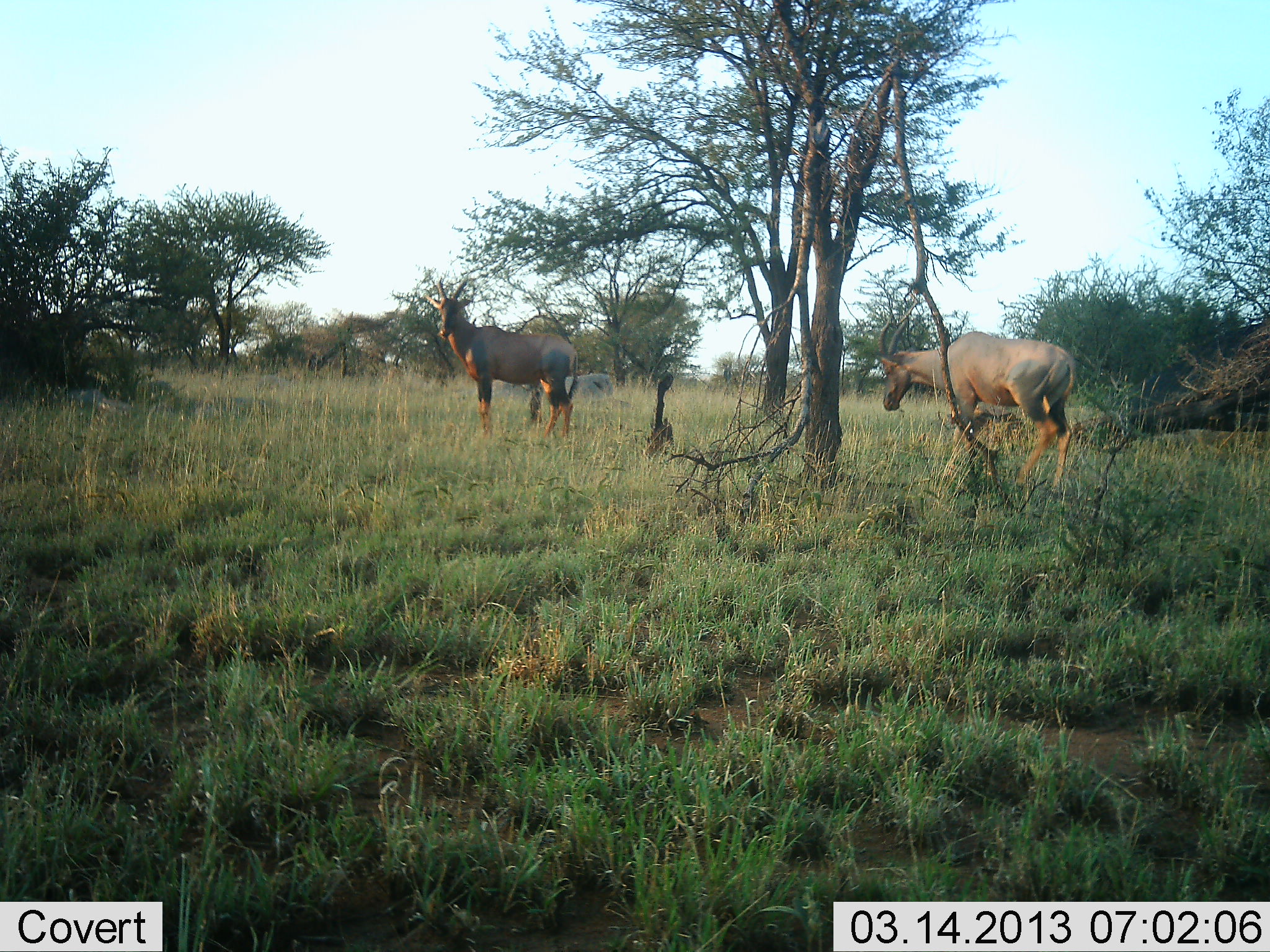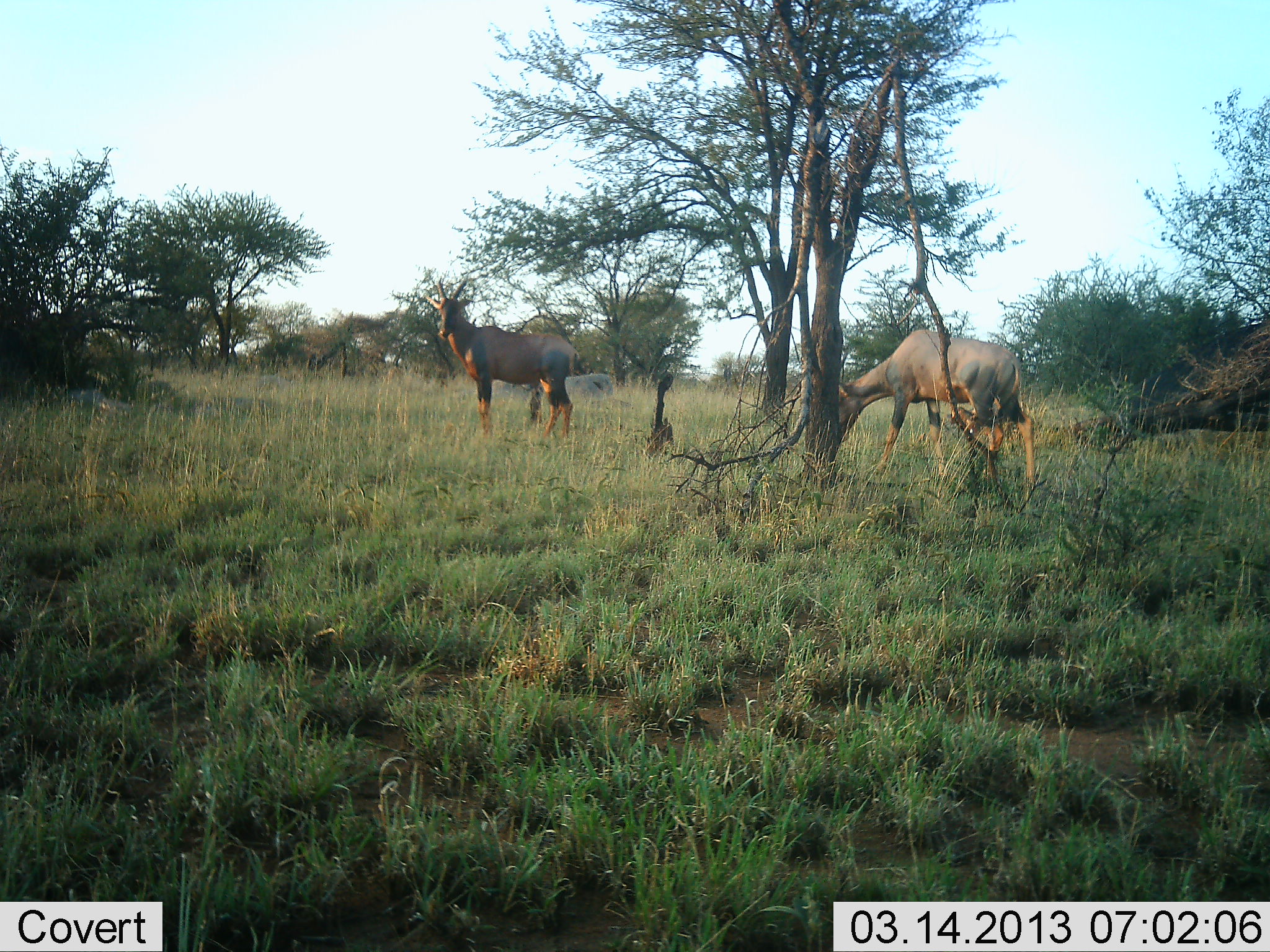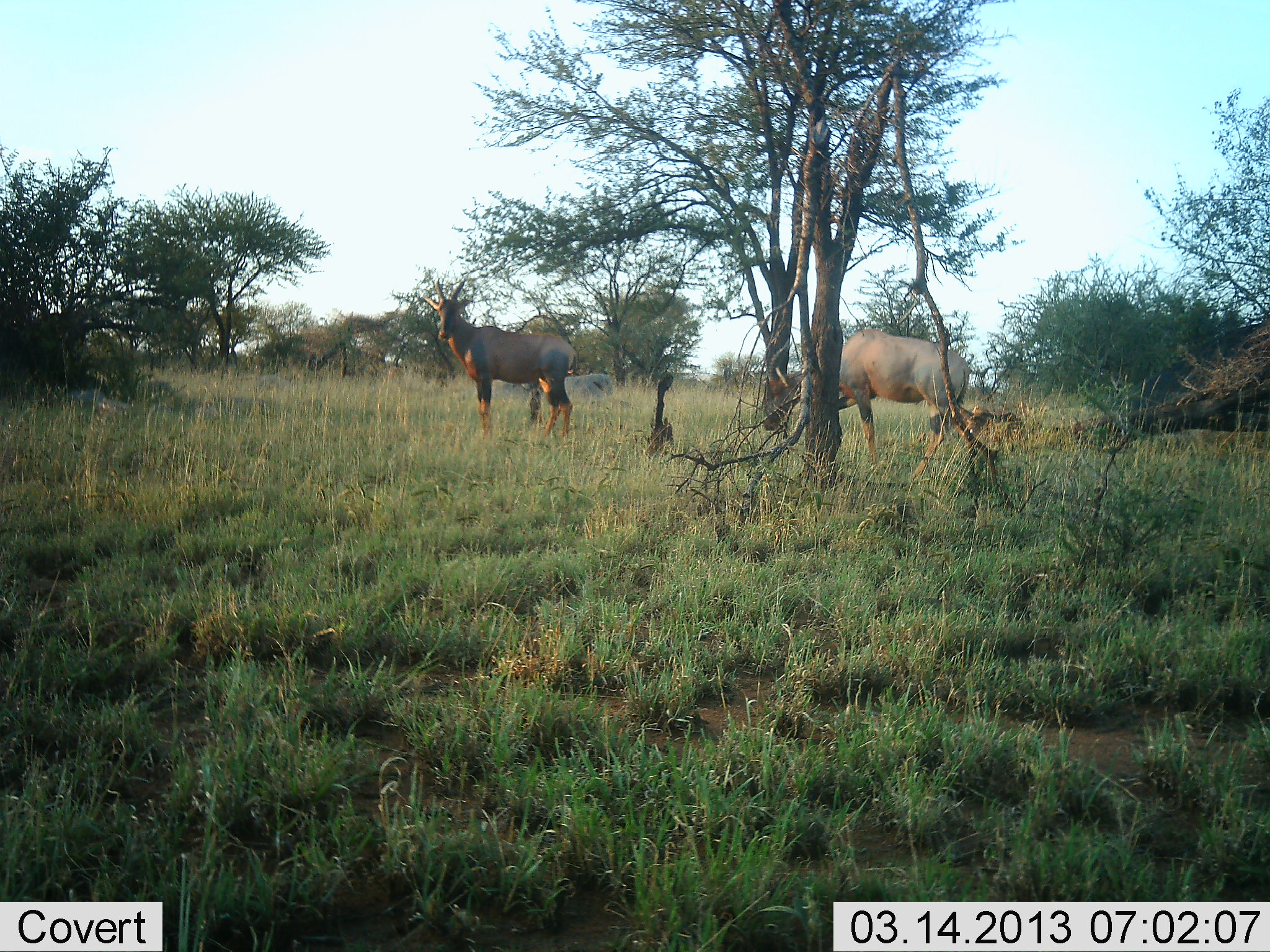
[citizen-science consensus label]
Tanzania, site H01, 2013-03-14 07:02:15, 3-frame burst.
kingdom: Animalia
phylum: Chordata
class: Mammalia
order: Artiodactyla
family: Bovidae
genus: Damaliscus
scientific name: Damaliscus lunatus jimela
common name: topi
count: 2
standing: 89%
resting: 0%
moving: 44%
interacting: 0%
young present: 0%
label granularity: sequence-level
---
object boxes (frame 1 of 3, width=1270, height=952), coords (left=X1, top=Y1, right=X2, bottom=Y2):
animal: (left=869, top=298, right=1079, bottom=495); (left=425, top=276, right=579, bottom=440)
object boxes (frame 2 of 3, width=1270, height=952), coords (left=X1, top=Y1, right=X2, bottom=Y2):
animal: (left=831, top=330, right=1039, bottom=494); (left=422, top=273, right=582, bottom=440)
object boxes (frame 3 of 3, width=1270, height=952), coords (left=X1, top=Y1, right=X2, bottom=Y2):
animal: (left=760, top=320, right=974, bottom=487); (left=423, top=274, right=579, bottom=437)